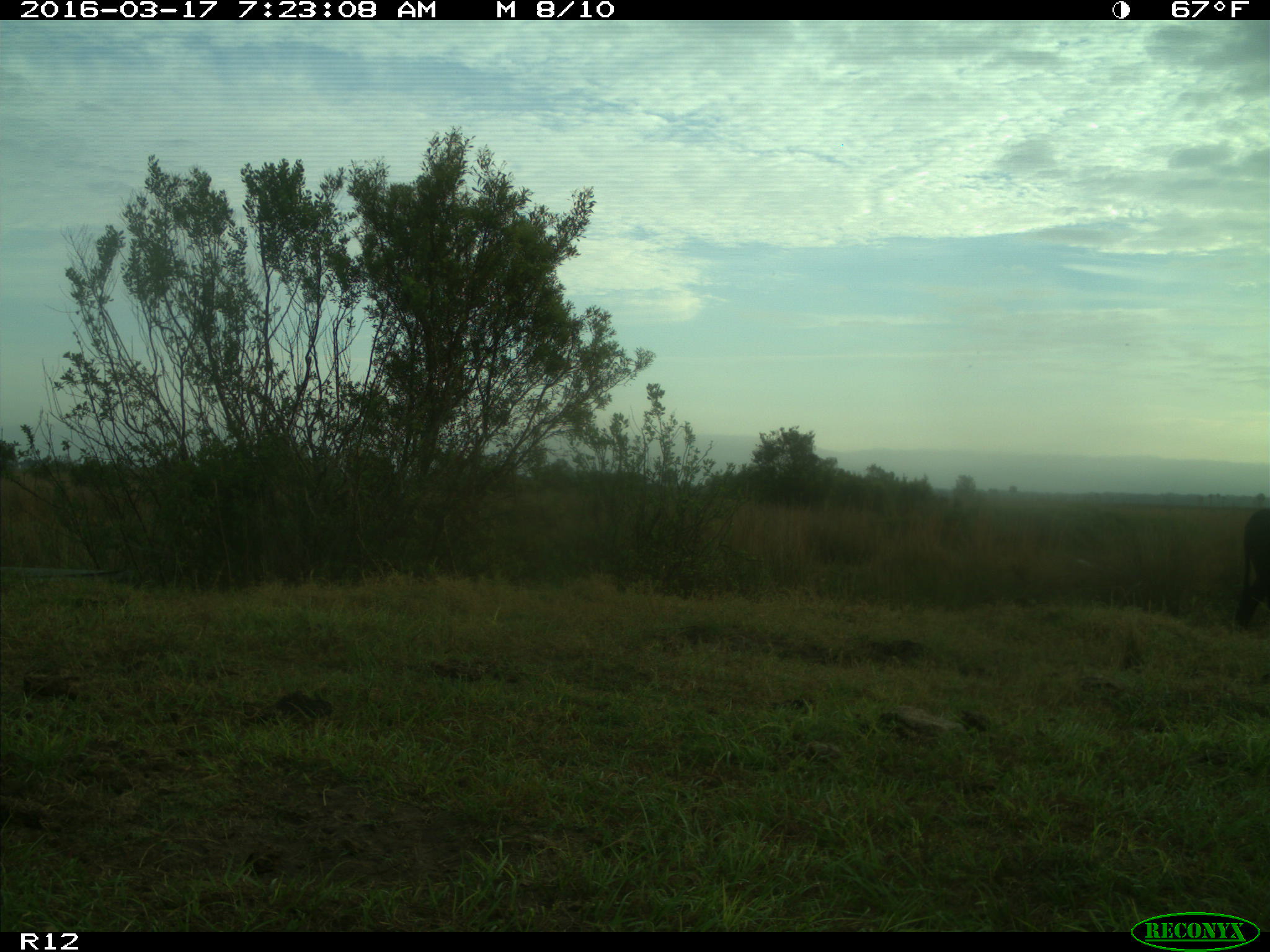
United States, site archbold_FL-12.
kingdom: Animalia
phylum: Chordata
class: Mammalia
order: Artiodactyla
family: Bovidae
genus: Bos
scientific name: Bos taurus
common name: domestic cow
Bos taurus (domestic cow).